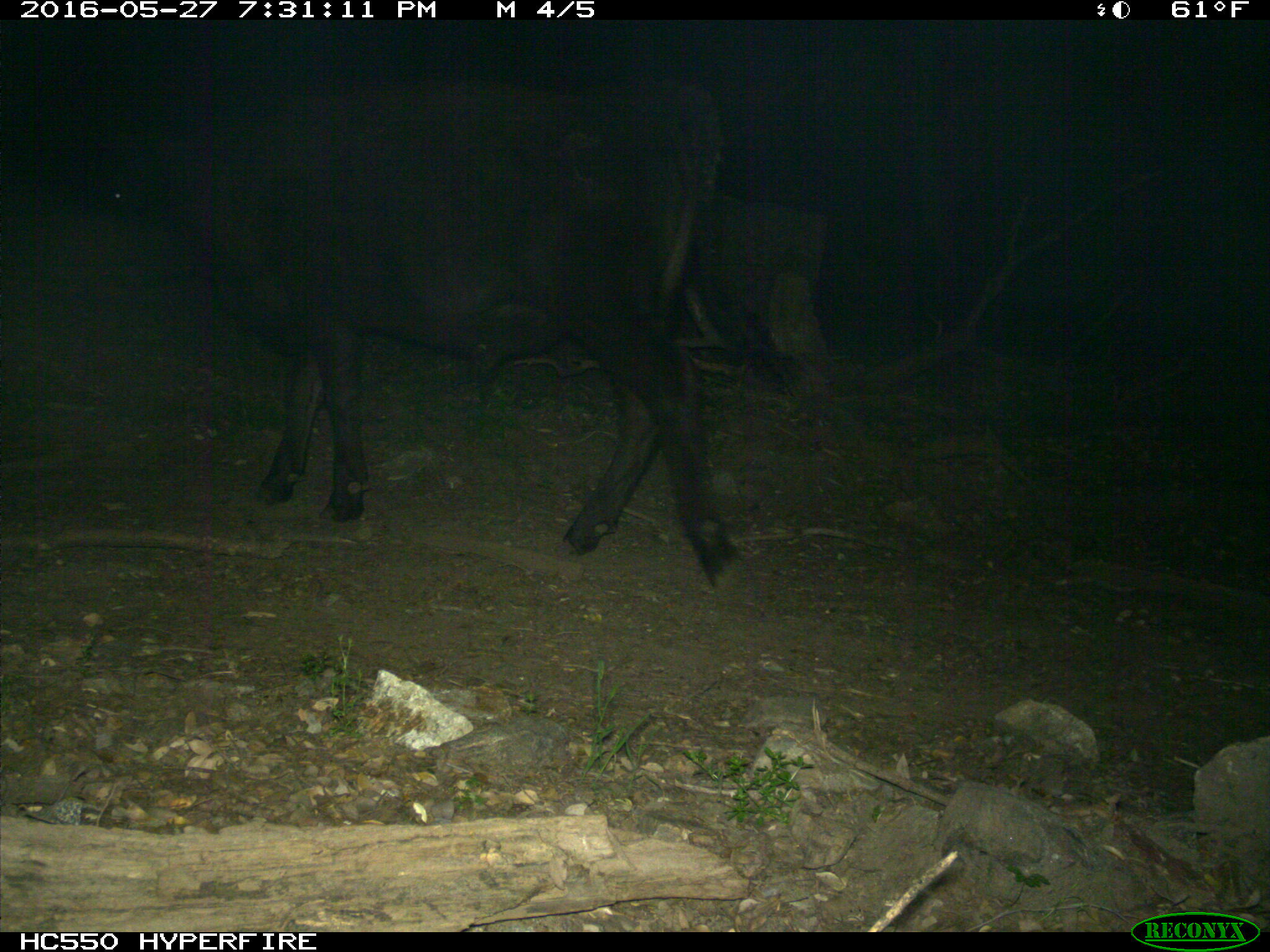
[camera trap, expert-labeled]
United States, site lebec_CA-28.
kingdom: Animalia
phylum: Chordata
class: Mammalia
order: Artiodactyla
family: Bovidae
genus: Bos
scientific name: Bos taurus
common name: domestic cow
Bos taurus (domestic cow).